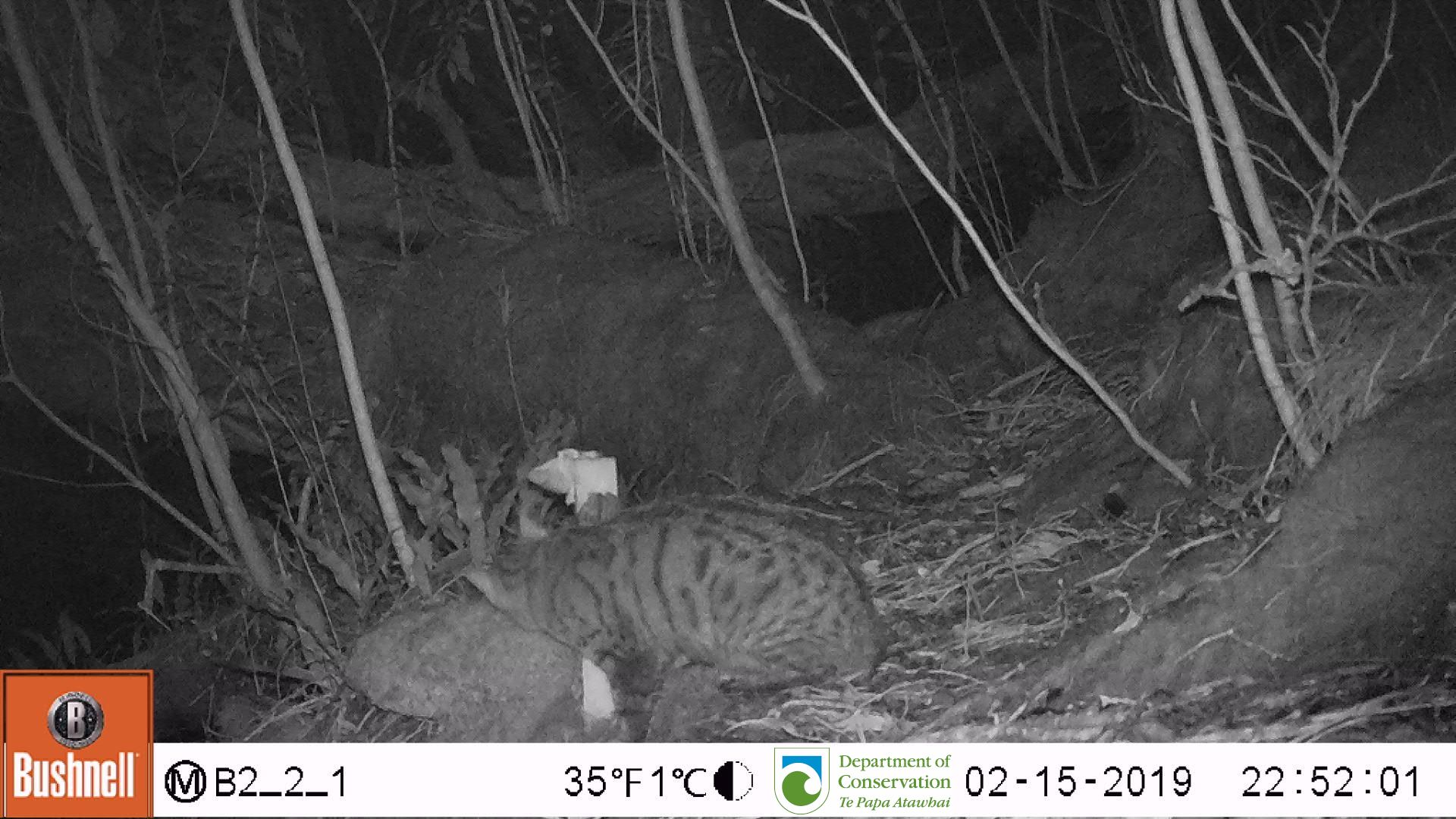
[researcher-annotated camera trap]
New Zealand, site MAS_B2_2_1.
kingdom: Animalia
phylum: Chordata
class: Mammalia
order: Carnivora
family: Felidae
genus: Felis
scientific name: Felis catus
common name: domestic cat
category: cat